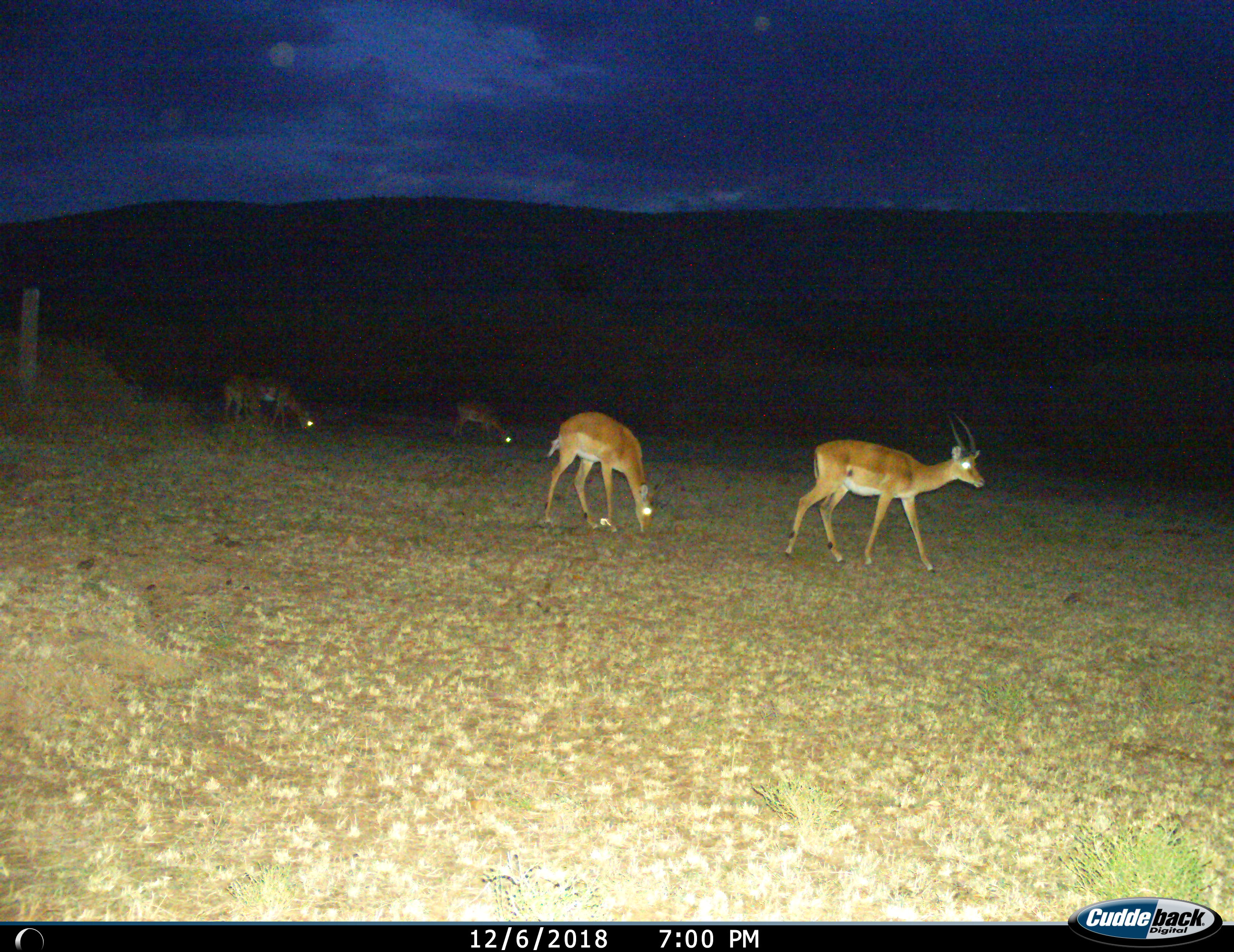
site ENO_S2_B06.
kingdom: Animalia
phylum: Chordata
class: Mammalia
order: Artiodactyla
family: Bovidae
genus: Aepyceros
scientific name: Aepyceros melampus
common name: impala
Impala (Aepyceros melampus), count 5. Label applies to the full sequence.